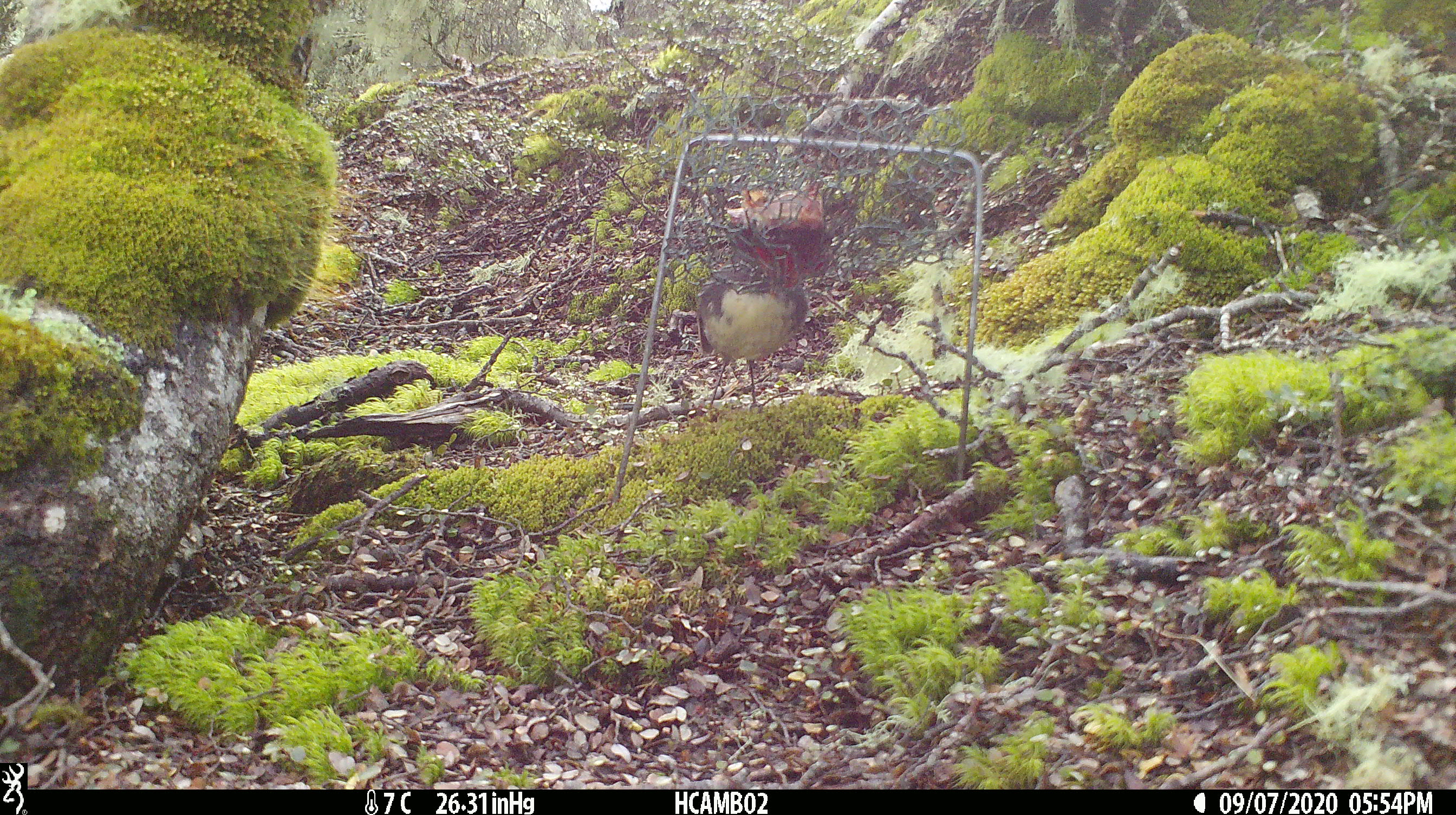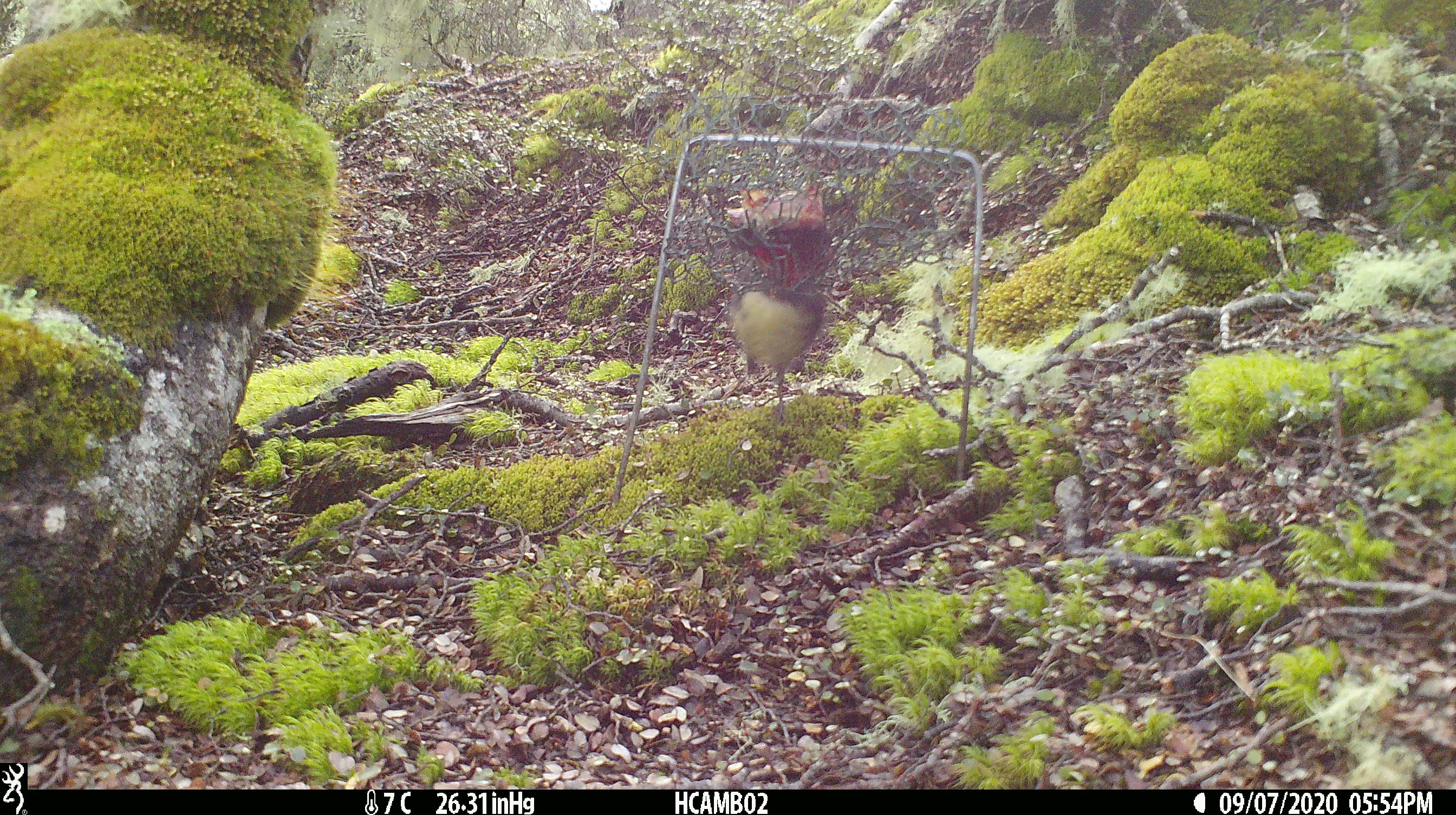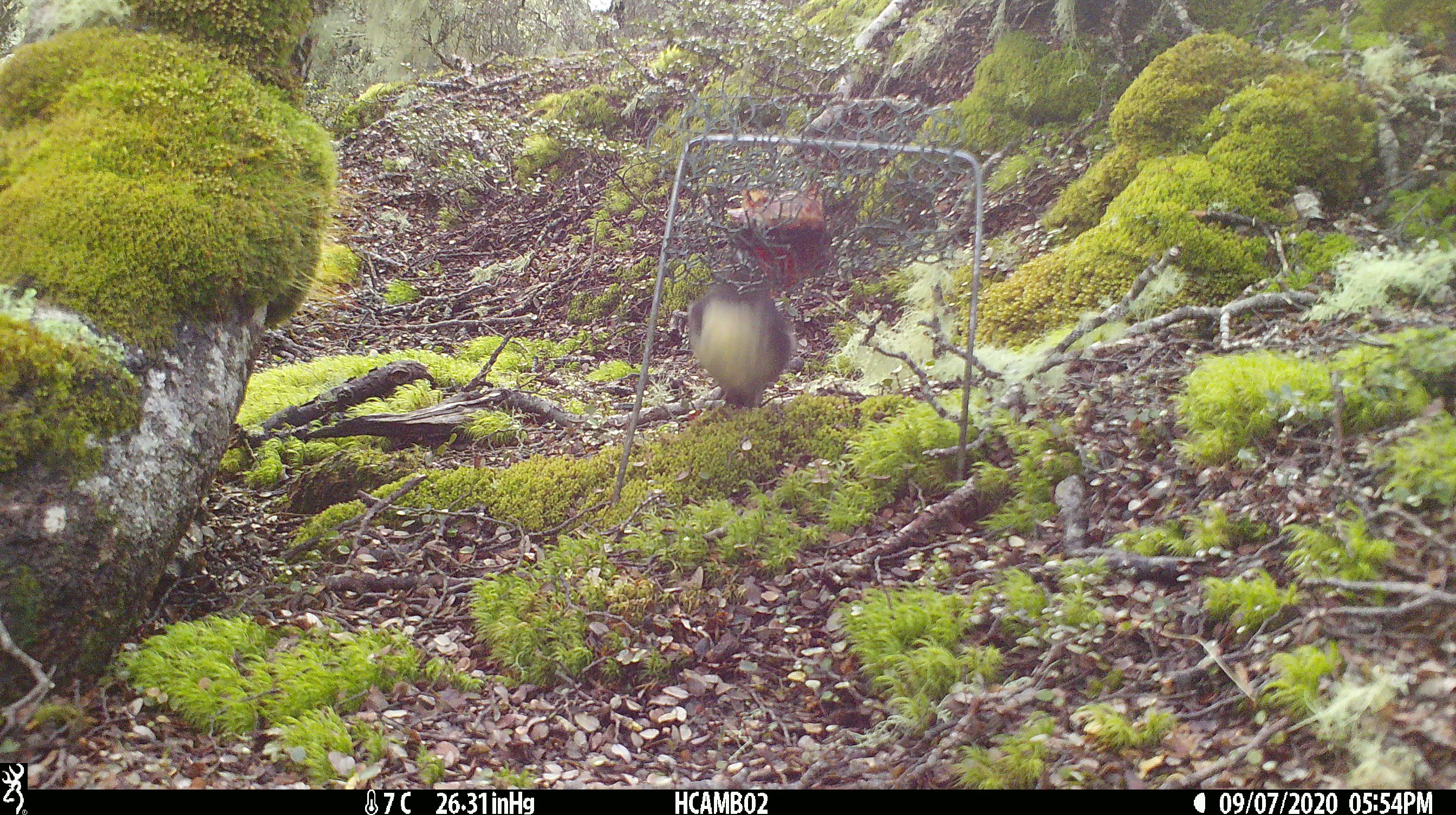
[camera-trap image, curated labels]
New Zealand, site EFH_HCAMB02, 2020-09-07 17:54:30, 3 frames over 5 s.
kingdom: Animalia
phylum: Chordata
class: Aves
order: Passeriformes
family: Petroicidae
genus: Petroica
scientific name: Petroica australis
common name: new zealand robin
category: robin